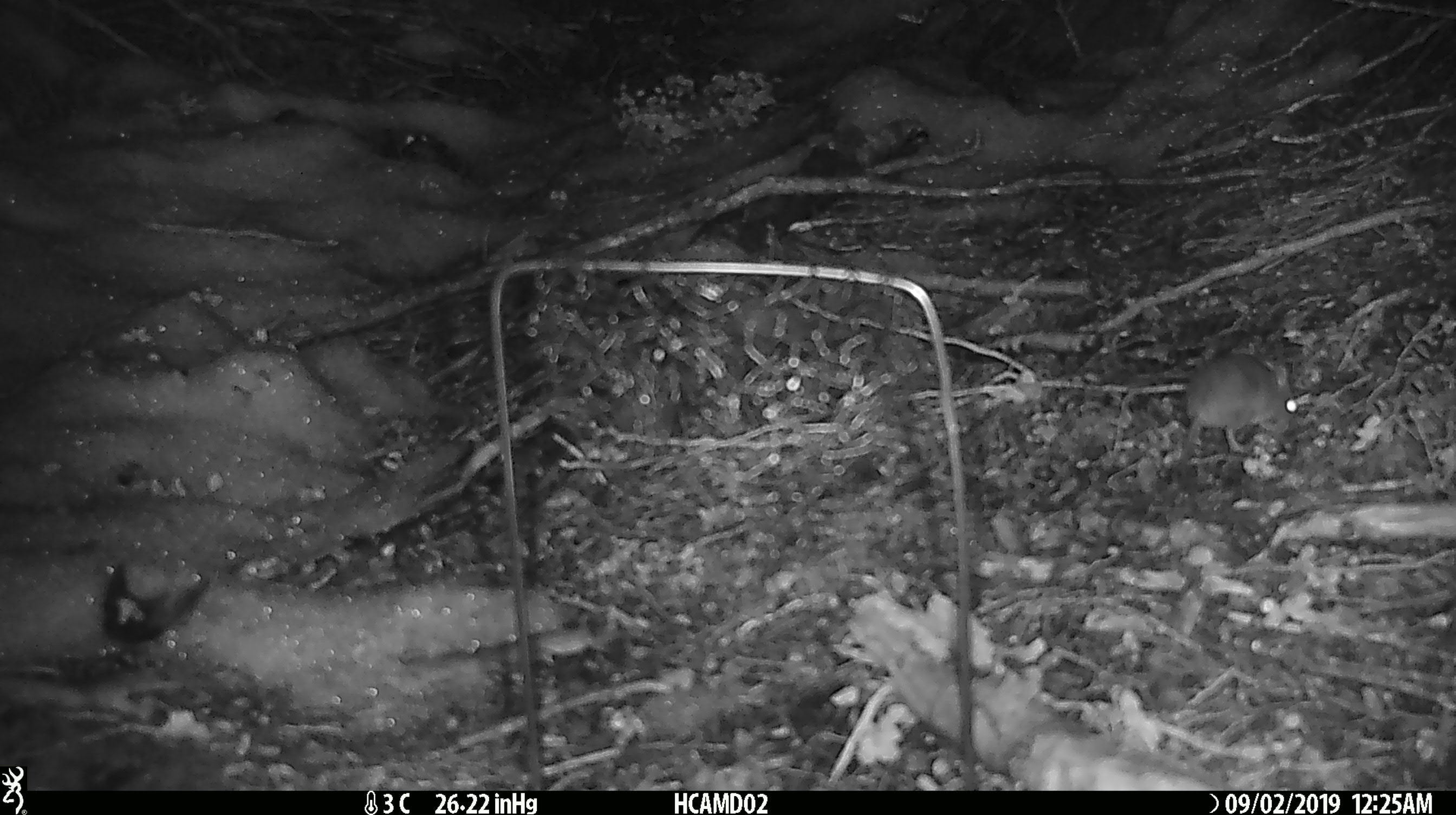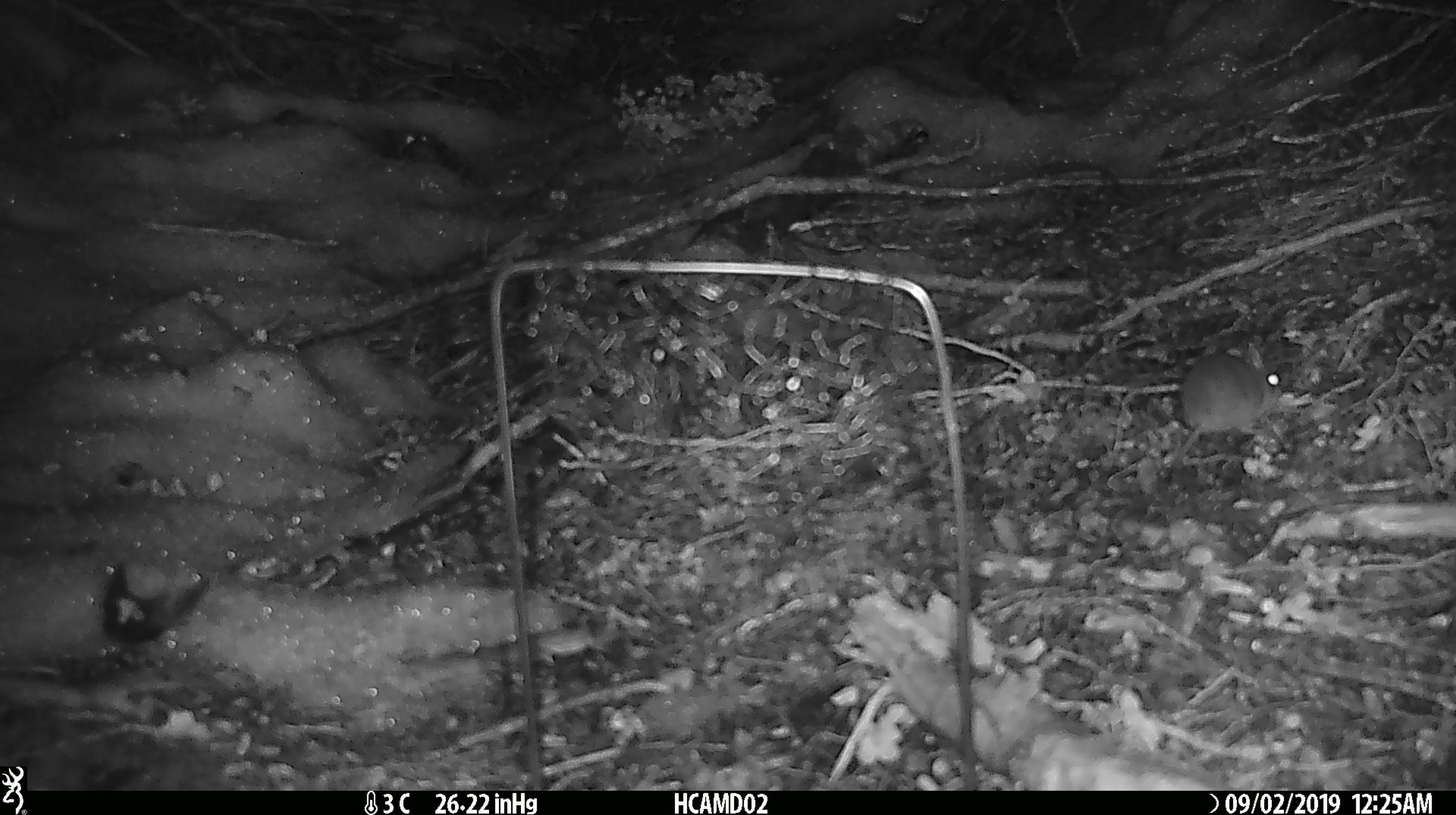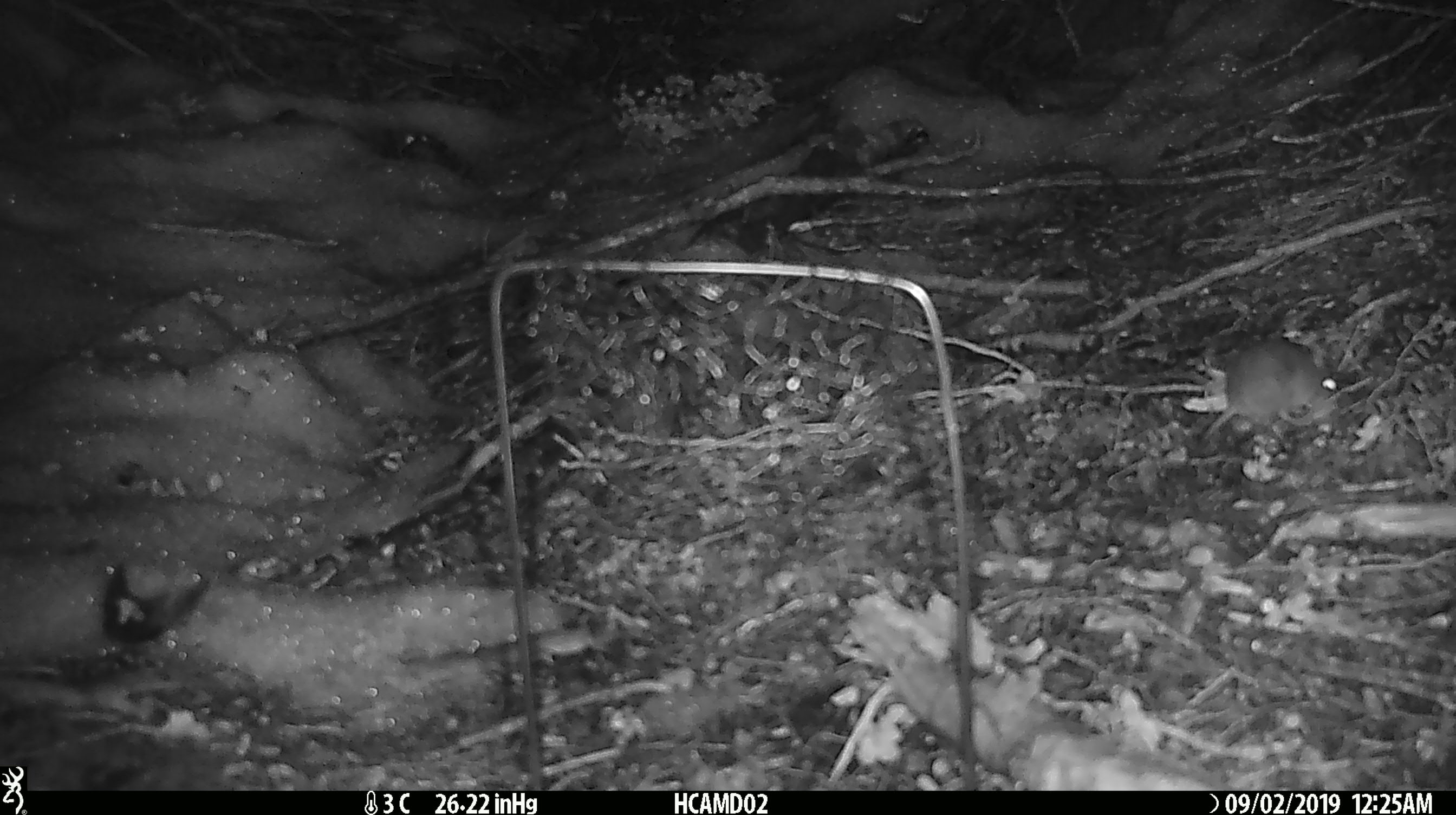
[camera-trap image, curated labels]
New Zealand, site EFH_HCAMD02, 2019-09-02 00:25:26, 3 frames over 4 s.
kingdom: Animalia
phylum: Chordata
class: Mammalia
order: Rodentia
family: Muridae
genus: Mus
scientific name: Mus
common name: mouse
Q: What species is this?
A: Mouse (Mus).